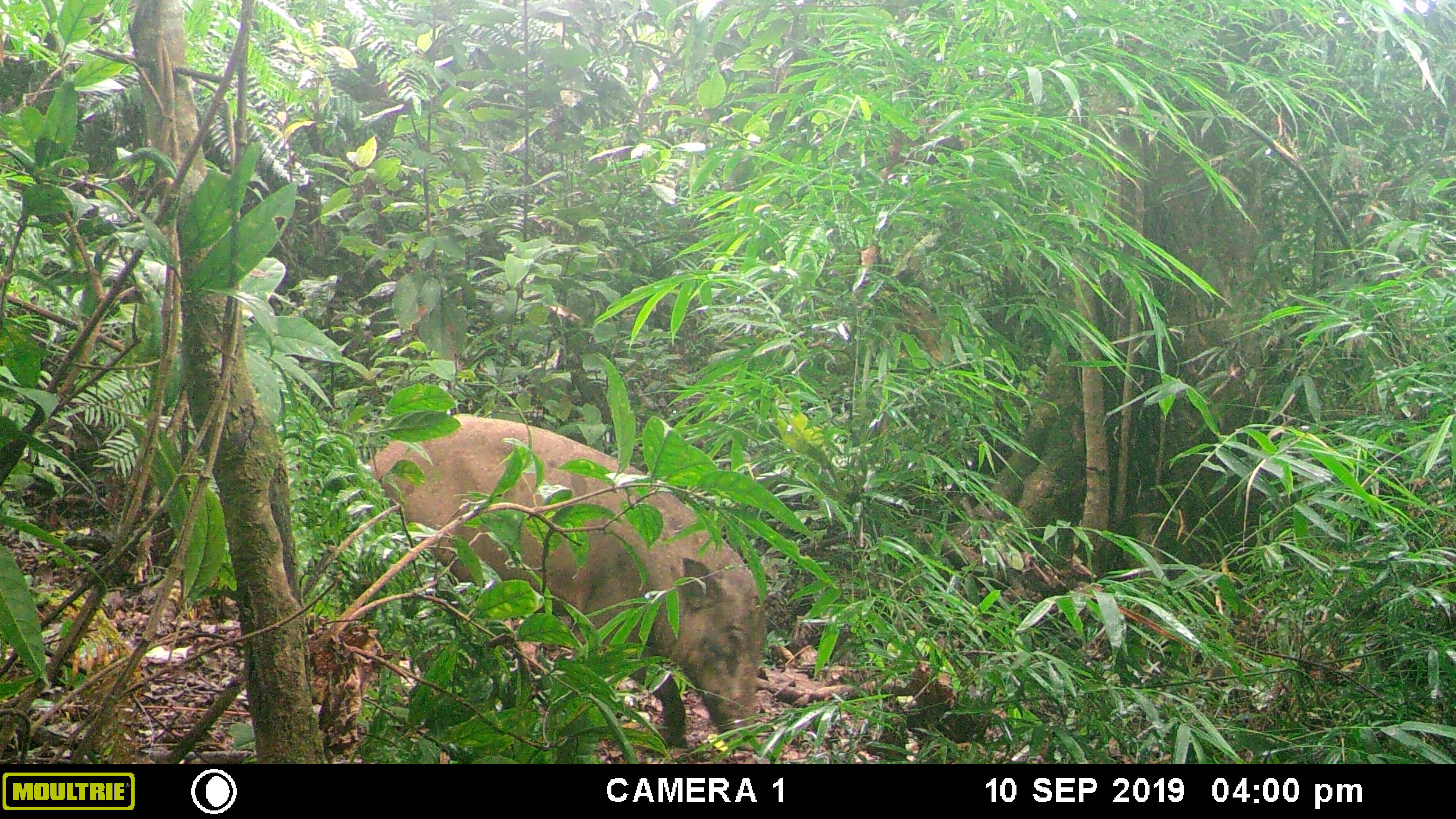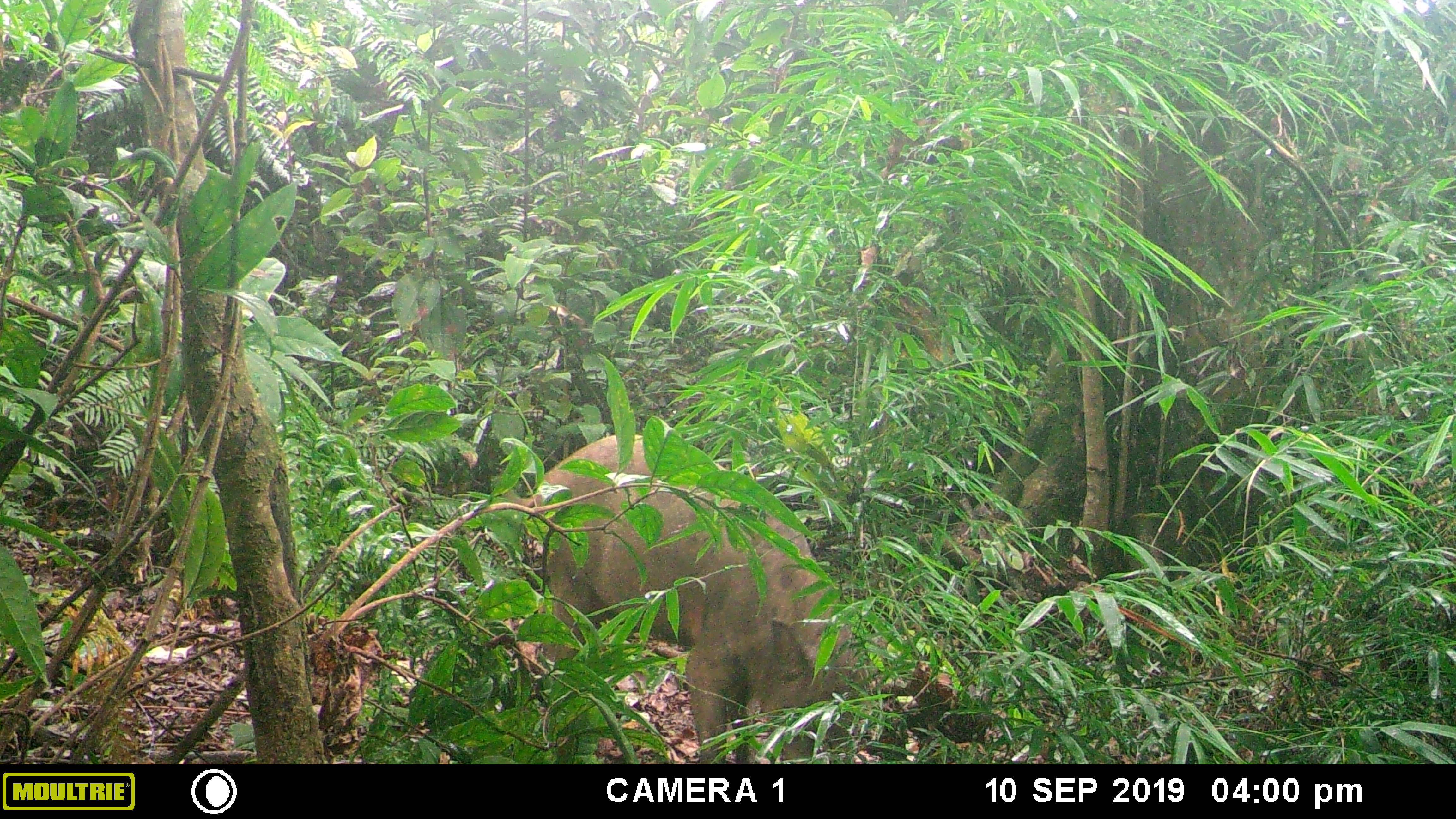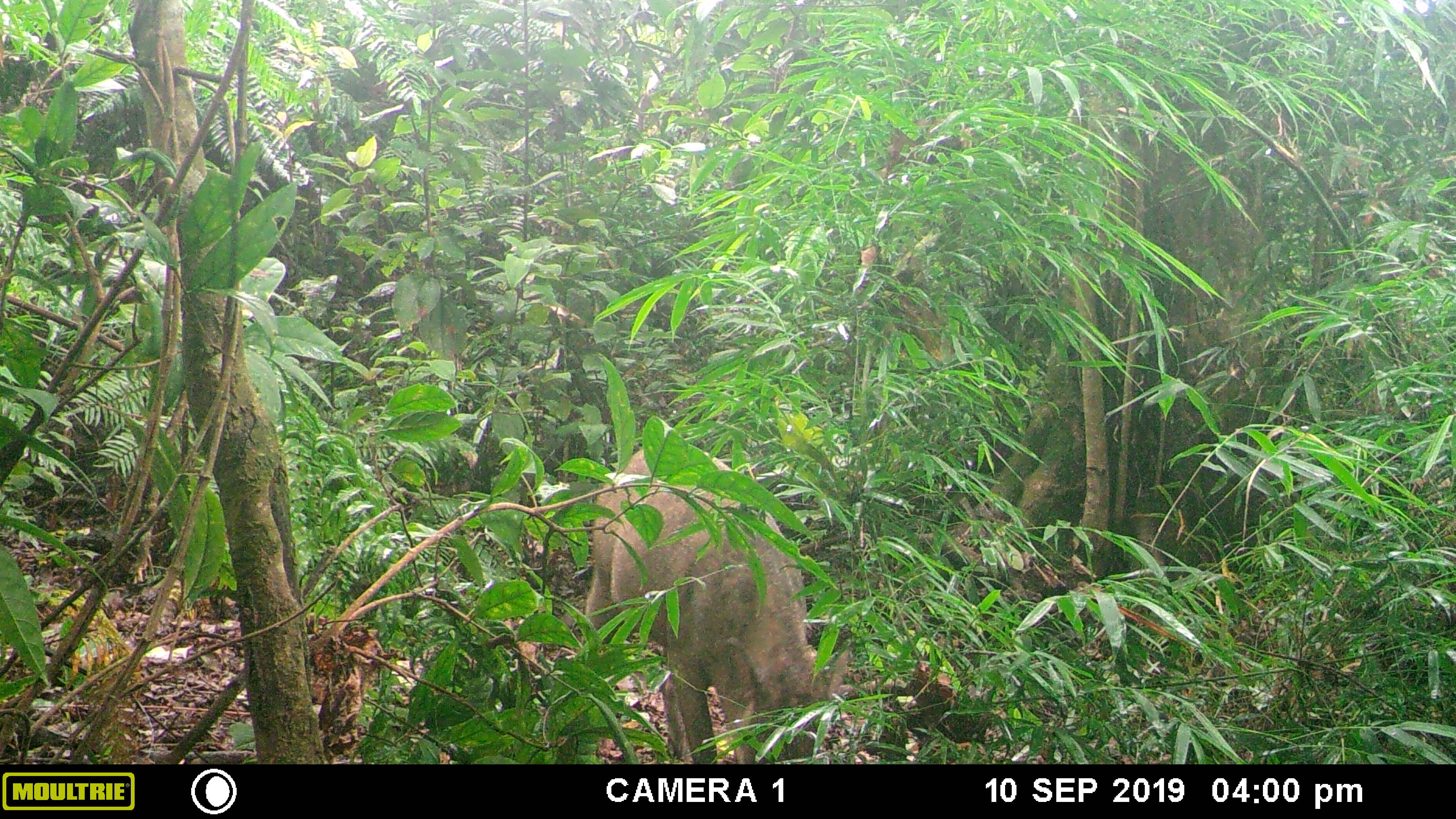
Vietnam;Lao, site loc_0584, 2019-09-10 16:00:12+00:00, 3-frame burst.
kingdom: Animalia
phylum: Chordata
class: Mammalia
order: Artiodactyla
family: Suidae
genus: Sus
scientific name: Sus scrofa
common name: eurasian wild pig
Eurasian wild pig (Sus scrofa). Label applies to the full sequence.